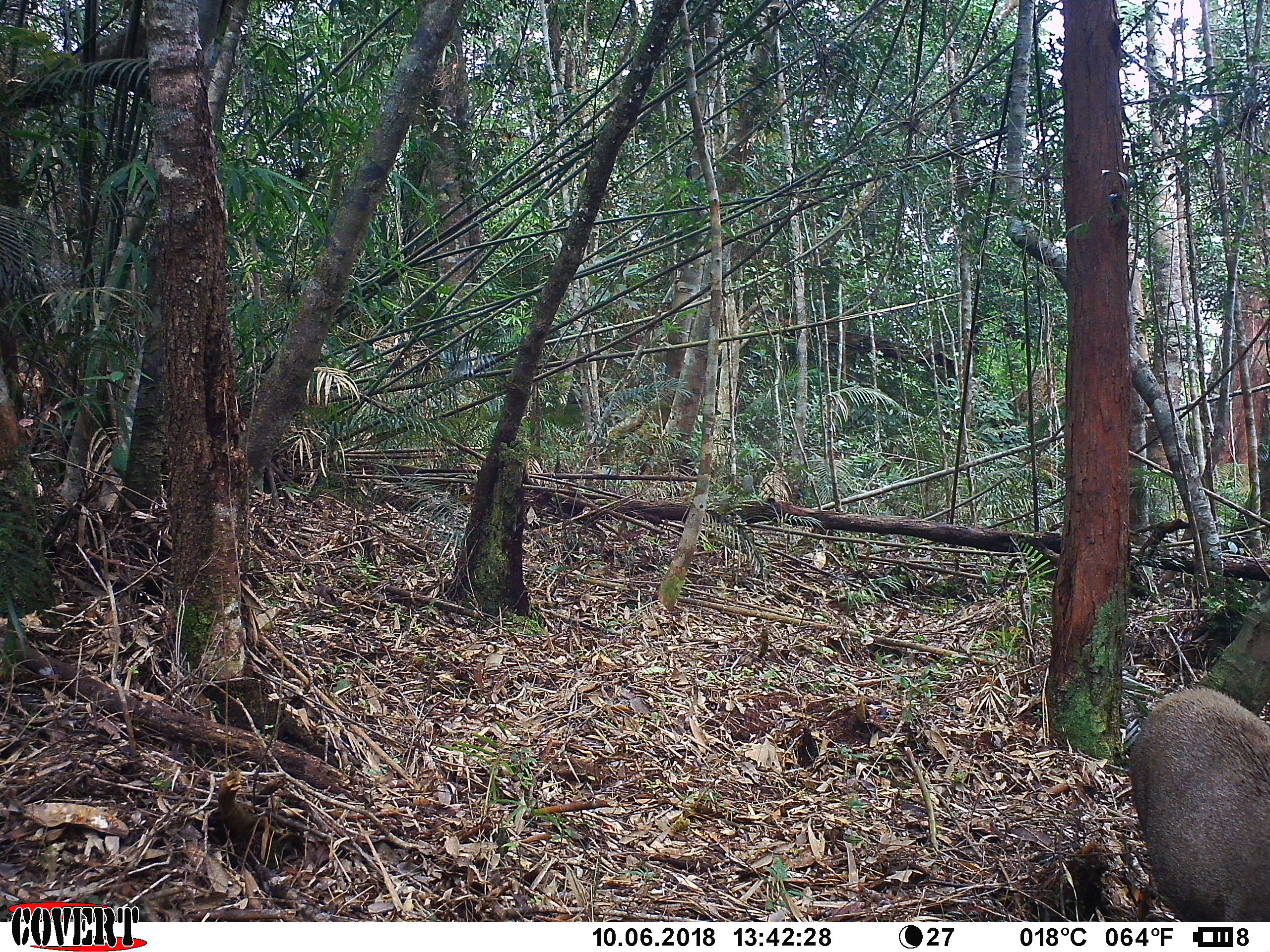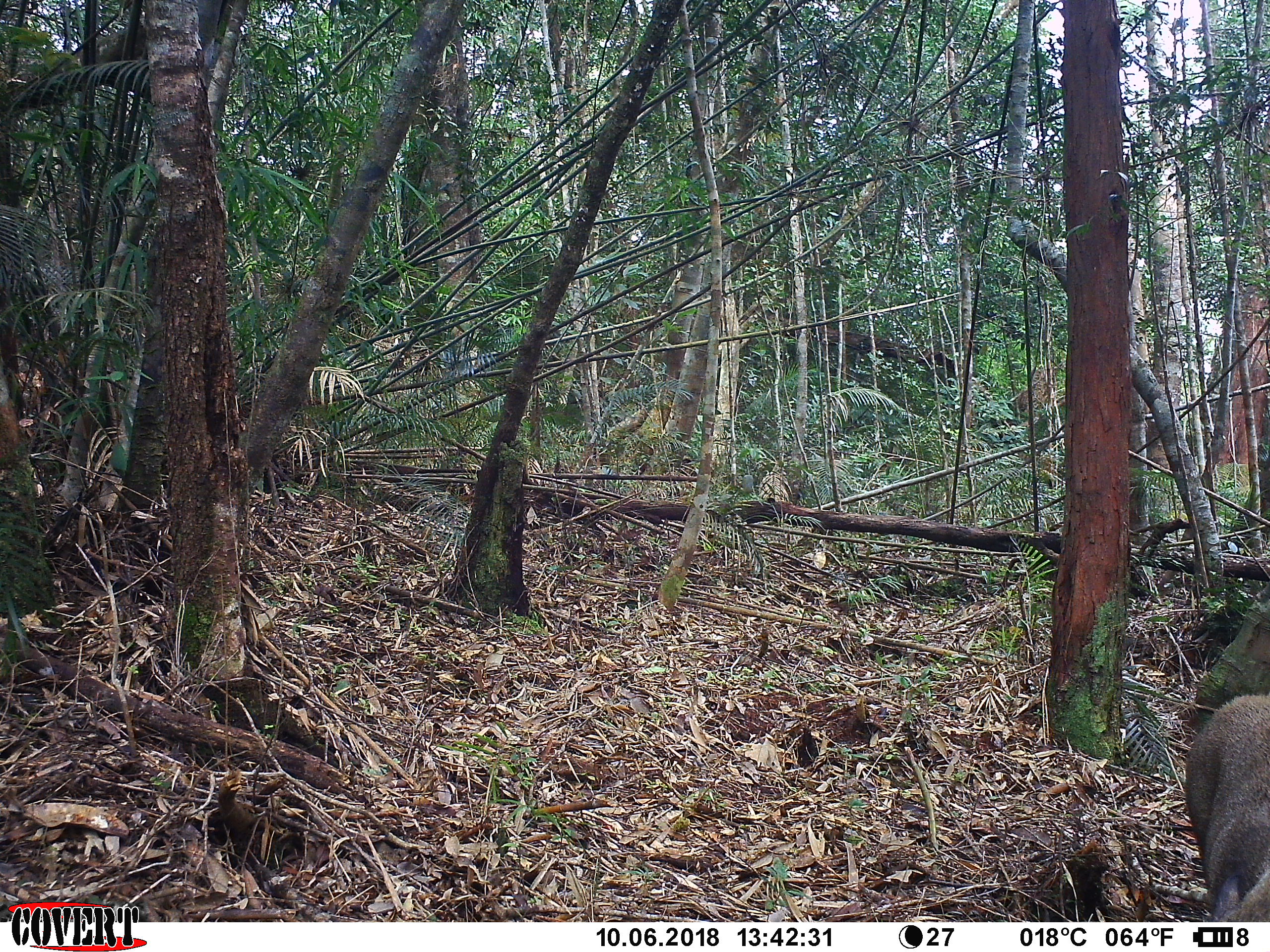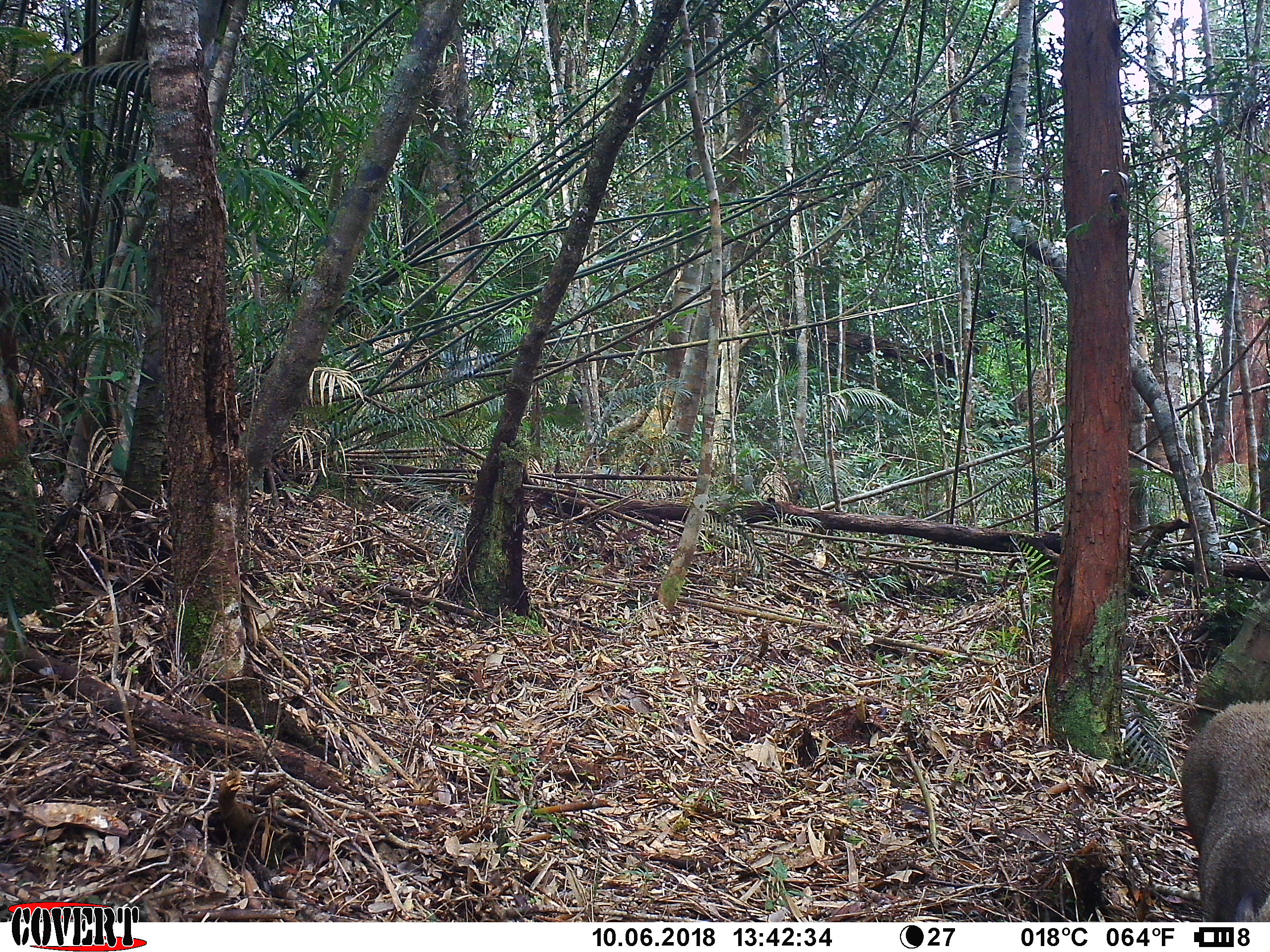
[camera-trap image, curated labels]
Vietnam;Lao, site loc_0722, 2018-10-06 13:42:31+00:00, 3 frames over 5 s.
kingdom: Animalia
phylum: Chordata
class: Mammalia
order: Artiodactyla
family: Suidae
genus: Sus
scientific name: Sus scrofa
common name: eurasian wild pig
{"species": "eurasian wild pig (Sus scrofa)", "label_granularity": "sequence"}